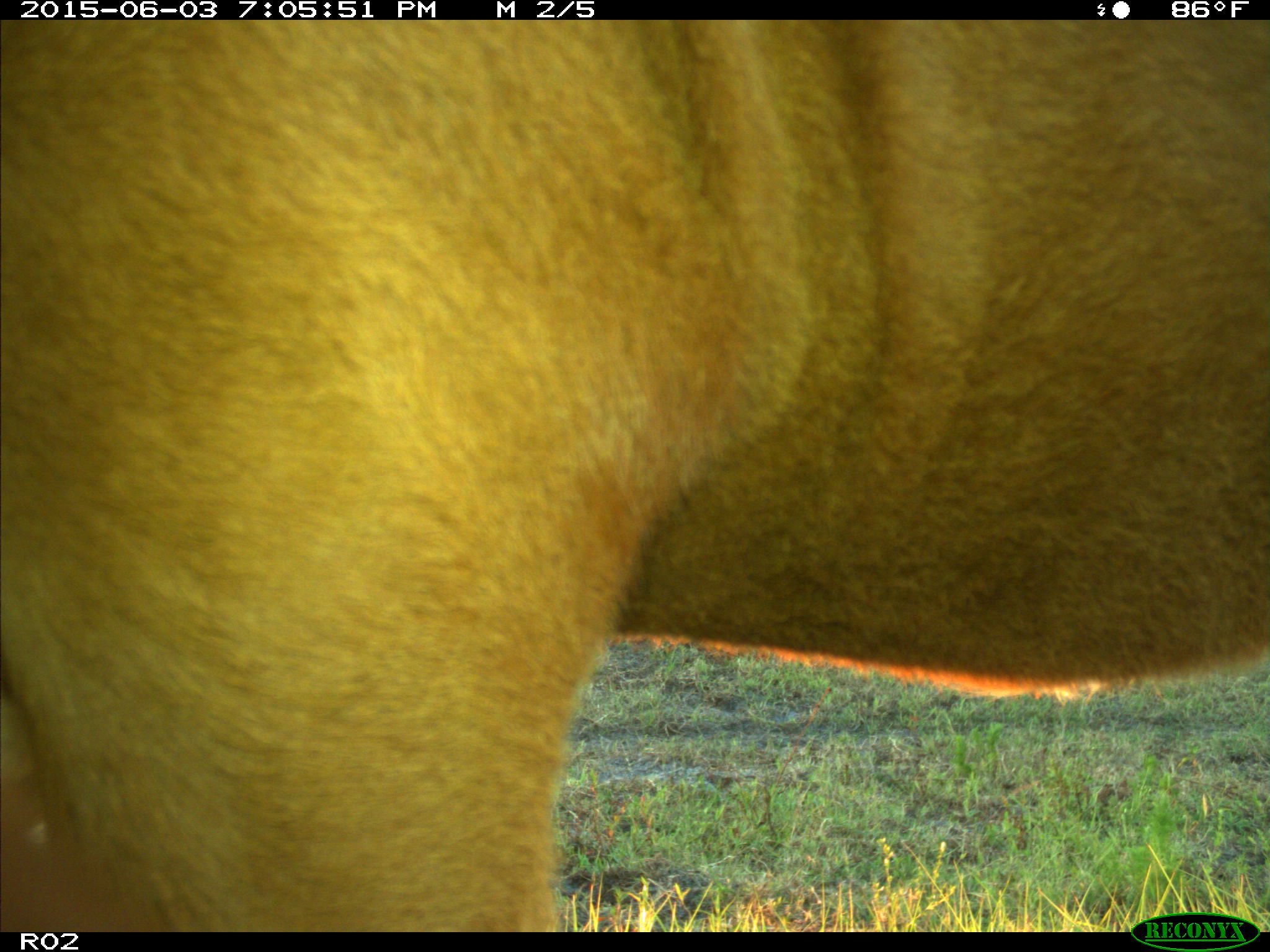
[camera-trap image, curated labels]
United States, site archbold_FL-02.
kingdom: Animalia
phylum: Chordata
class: Mammalia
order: Artiodactyla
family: Bovidae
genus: Bos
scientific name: Bos taurus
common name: domestic cow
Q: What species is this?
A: Bos taurus (domestic cow).